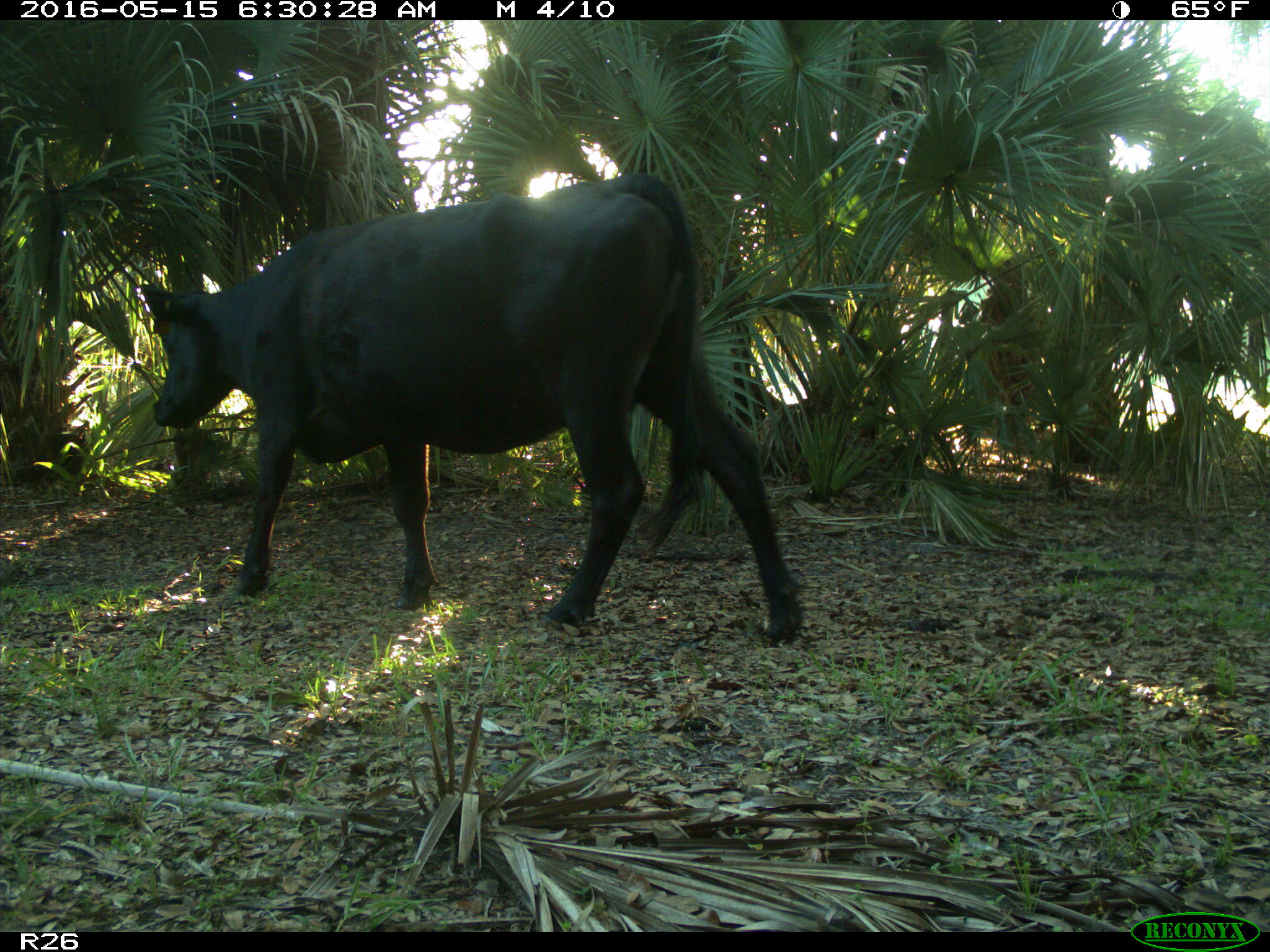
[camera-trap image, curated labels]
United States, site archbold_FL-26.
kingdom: Animalia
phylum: Chordata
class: Mammalia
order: Artiodactyla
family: Bovidae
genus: Bos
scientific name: Bos taurus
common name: domestic cow